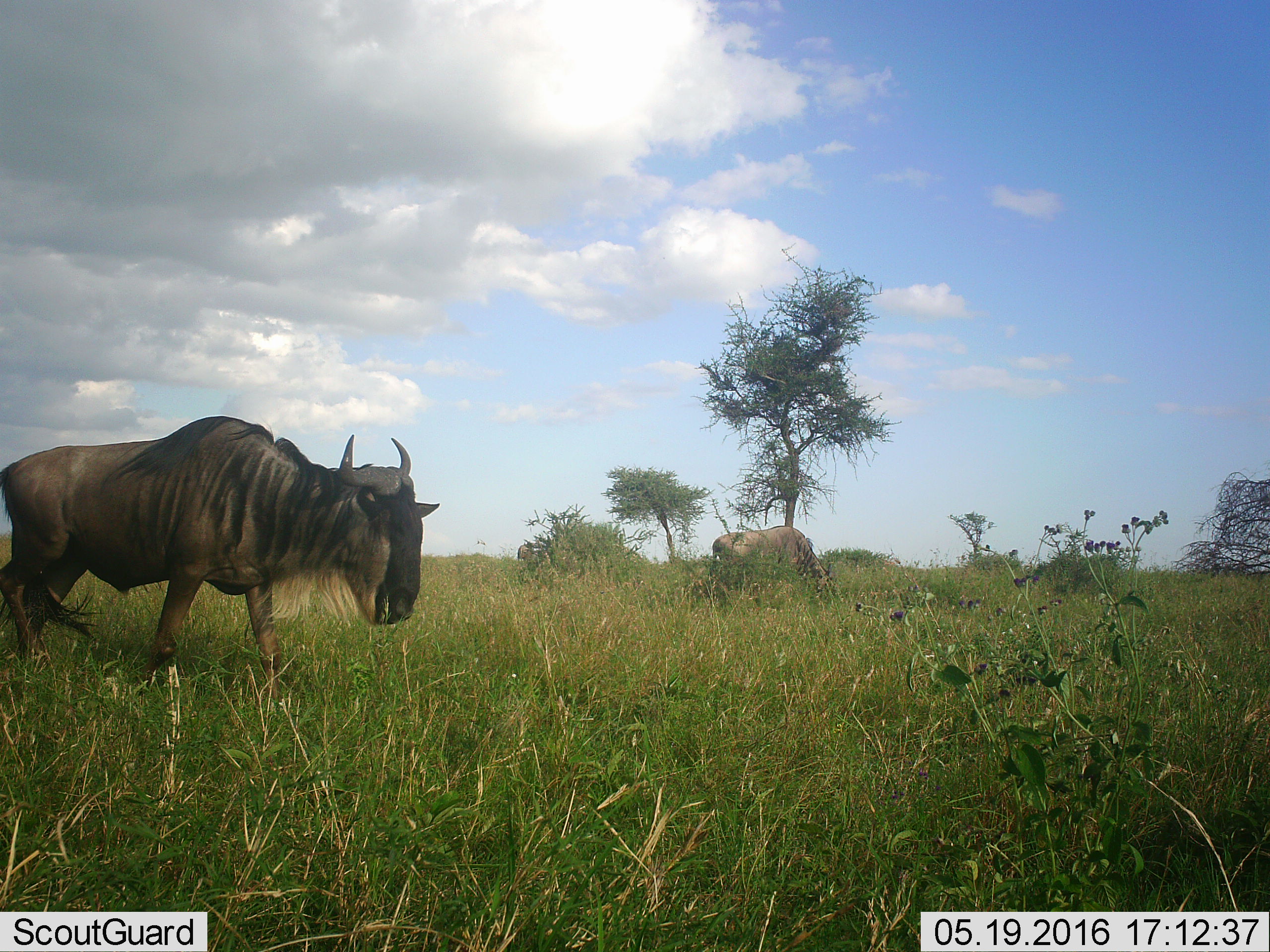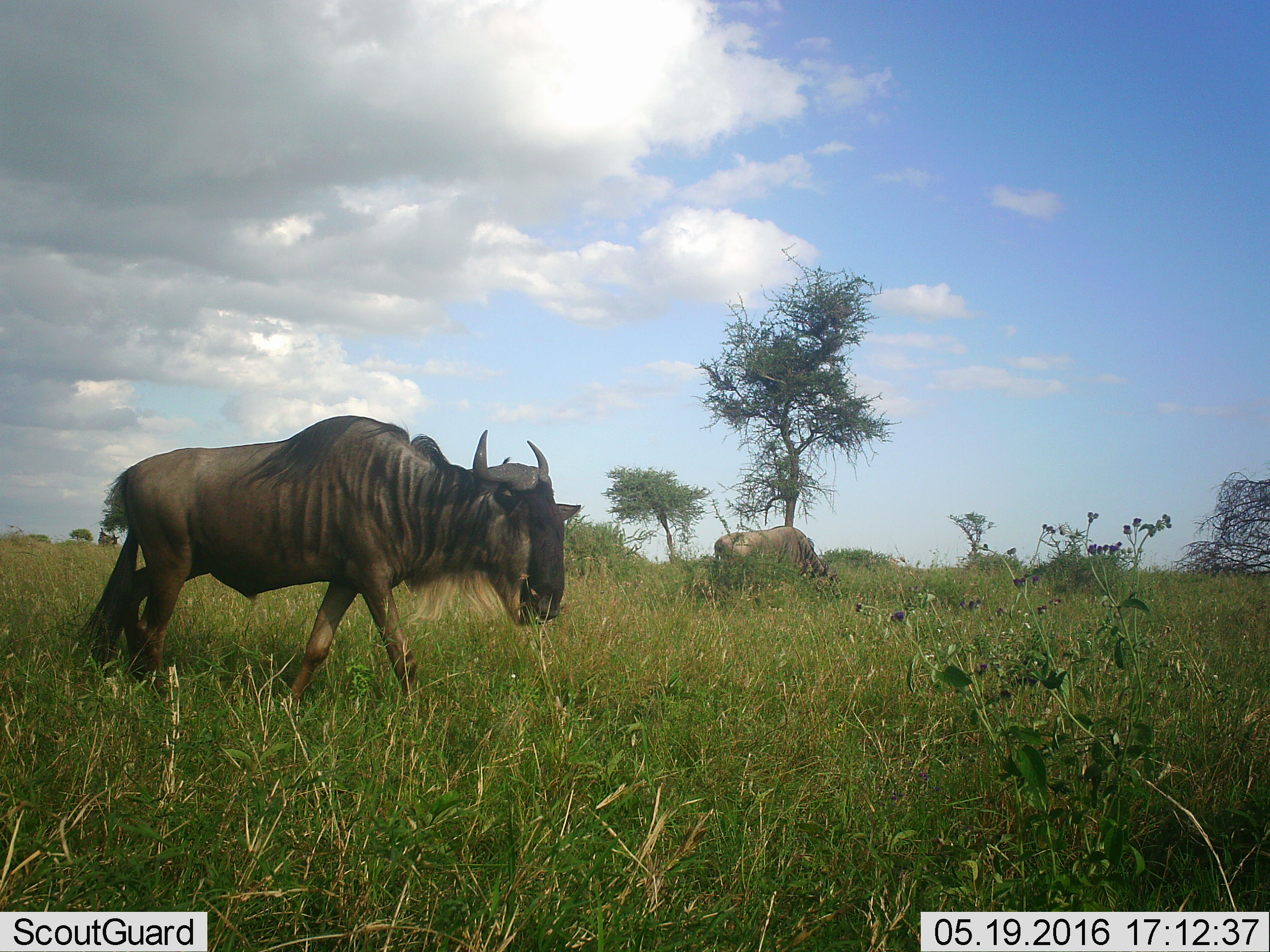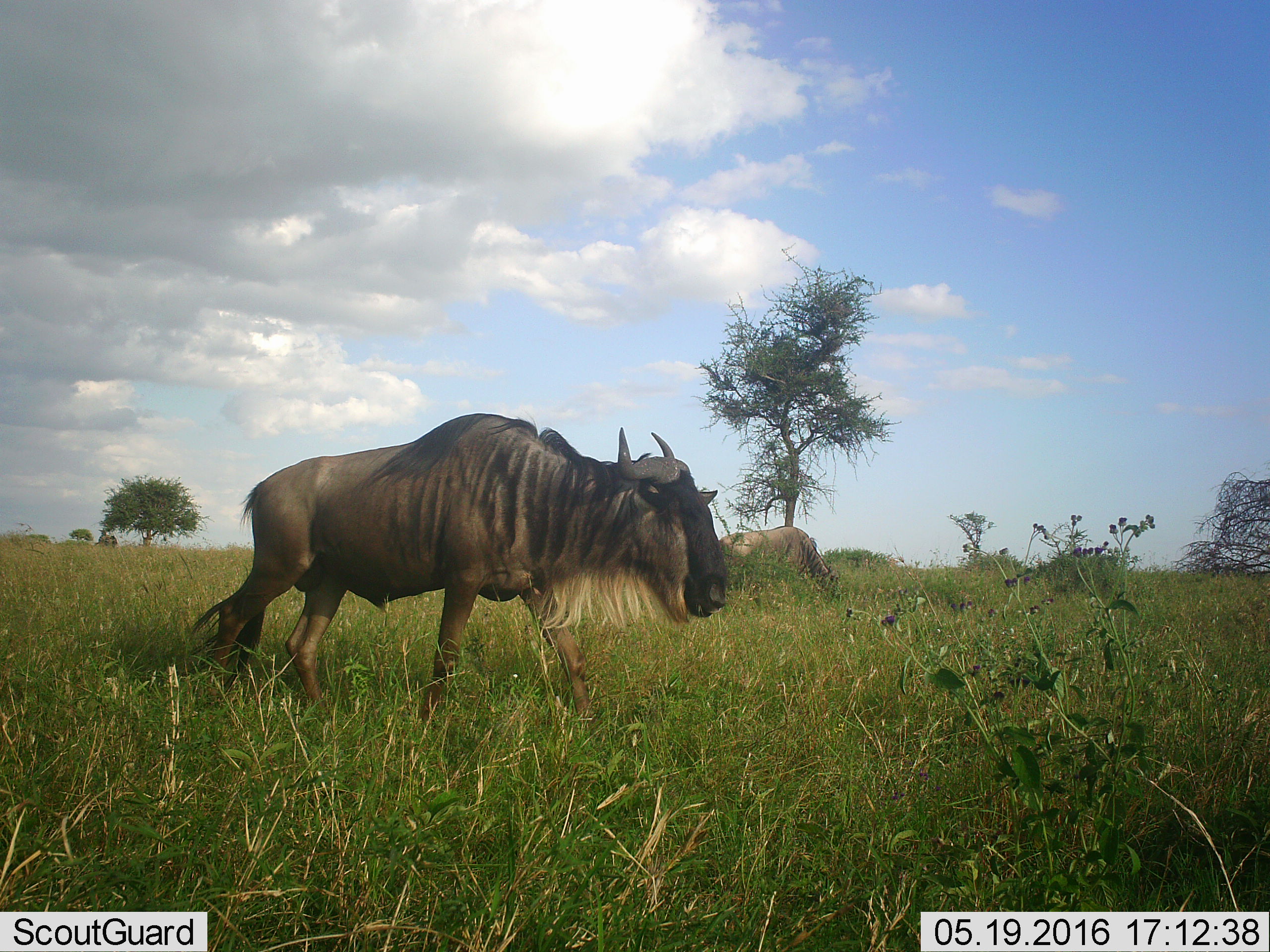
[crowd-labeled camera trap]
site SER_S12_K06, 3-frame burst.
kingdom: Animalia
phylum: Chordata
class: Mammalia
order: Artiodactyla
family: Bovidae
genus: Connochaetes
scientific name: Connochaetes taurinus taurinus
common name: blue wildebeest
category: wildebeestblue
Wildebeestblue (blue wildebeest) (Connochaetes taurinus taurinus), count 2. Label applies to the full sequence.